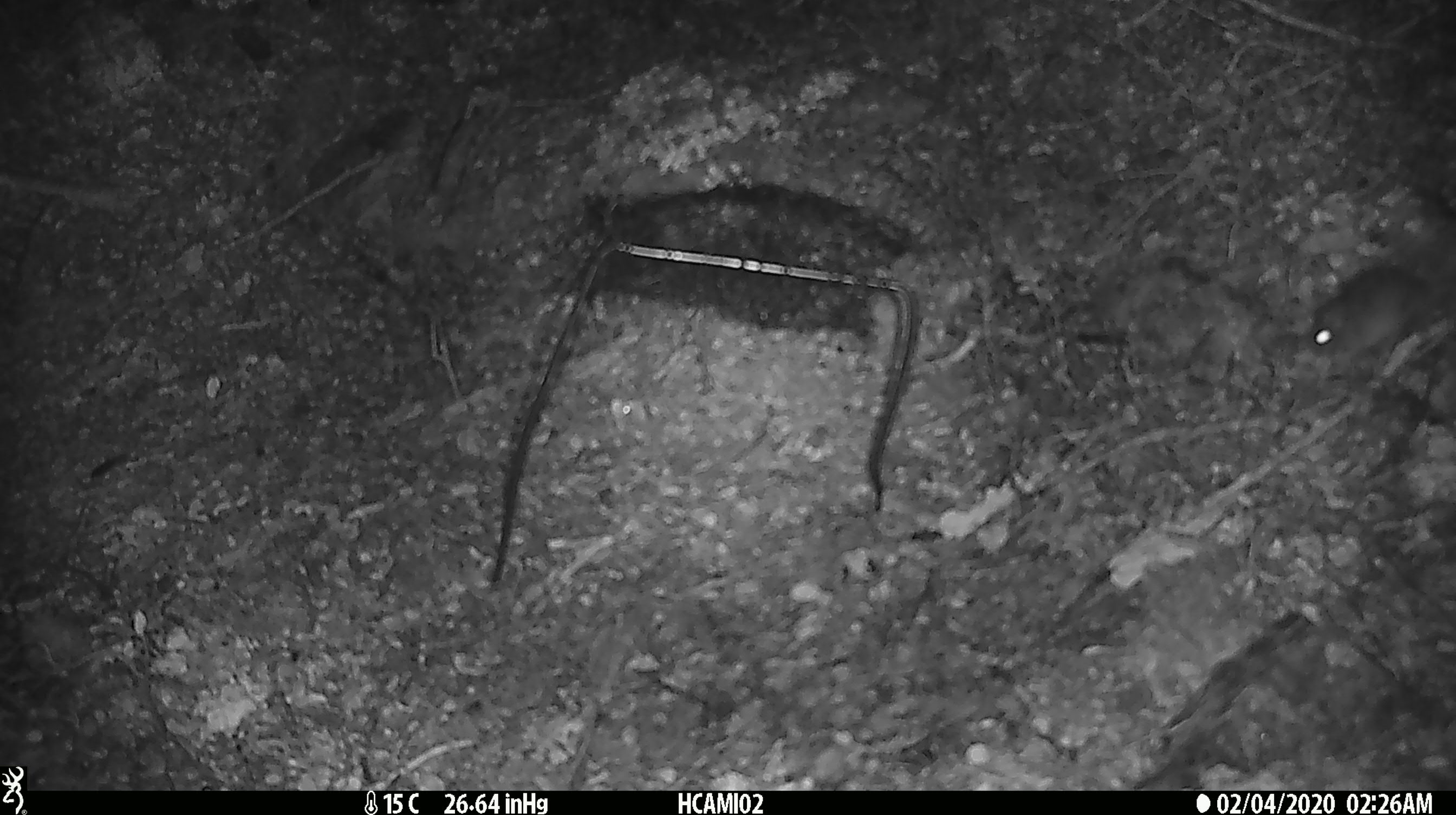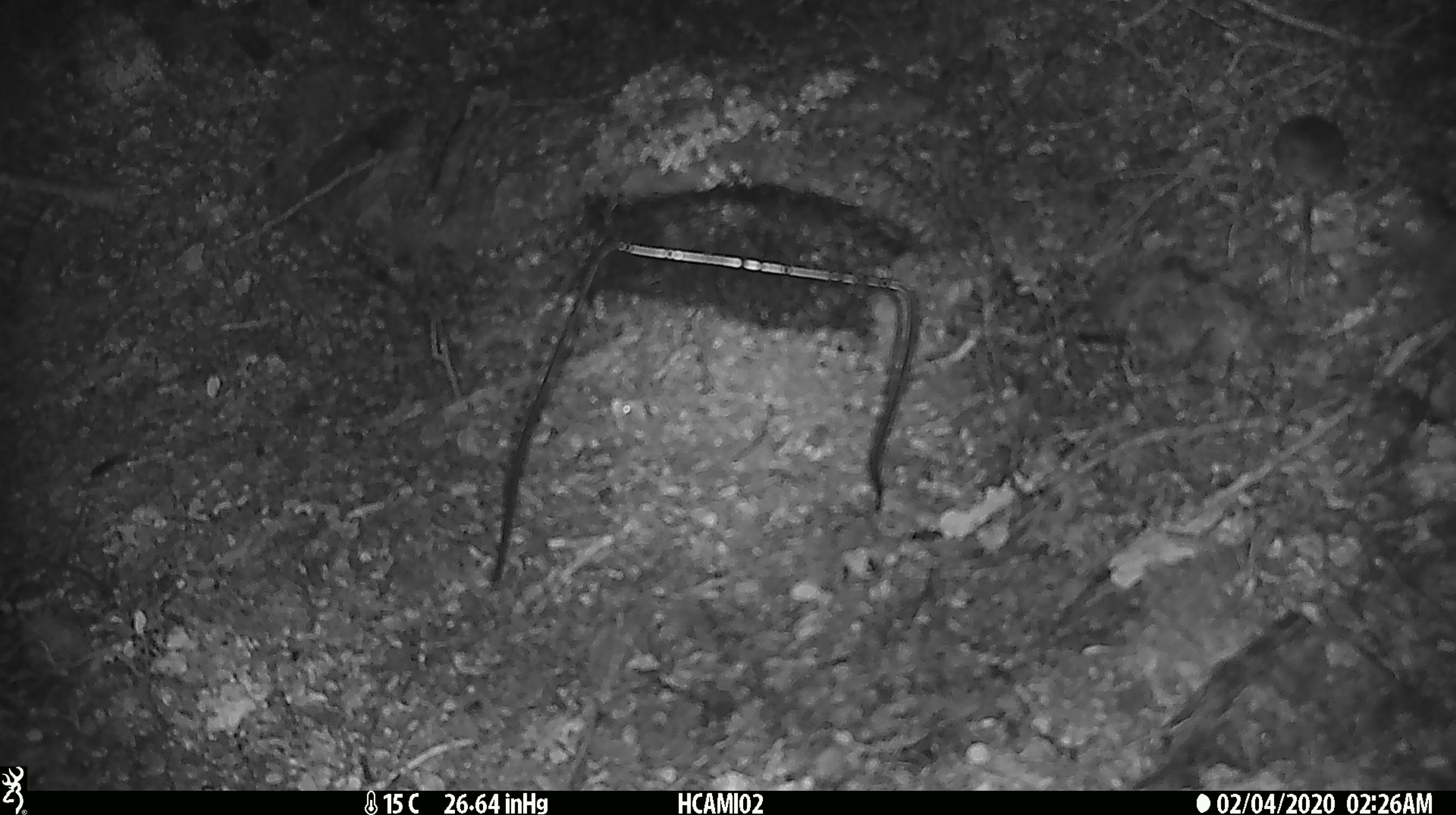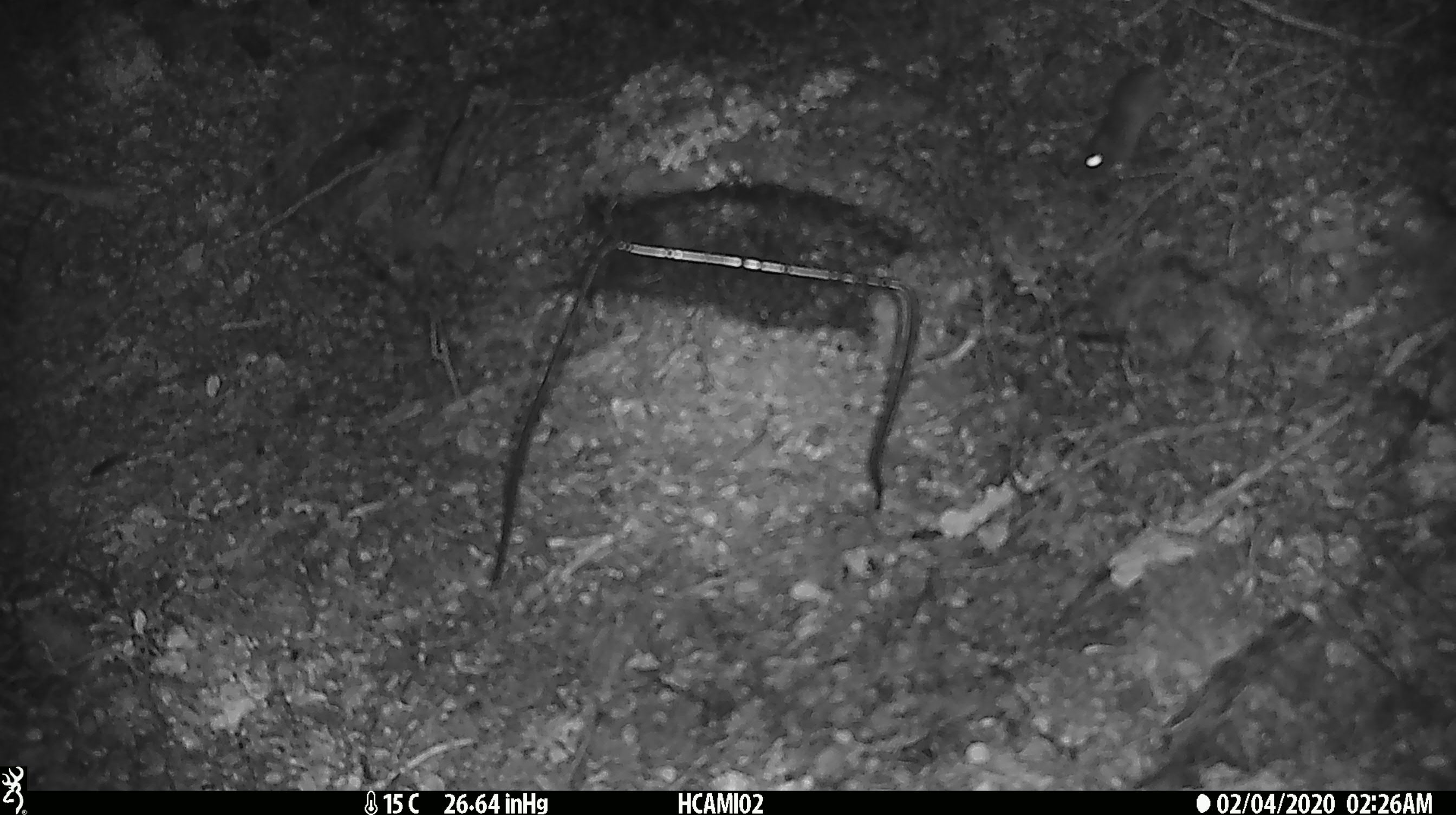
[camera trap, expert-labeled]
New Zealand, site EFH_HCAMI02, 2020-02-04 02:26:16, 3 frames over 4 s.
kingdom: Animalia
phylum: Chordata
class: Mammalia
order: Rodentia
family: Muridae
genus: Mus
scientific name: Mus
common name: mouse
Mouse (Mus).